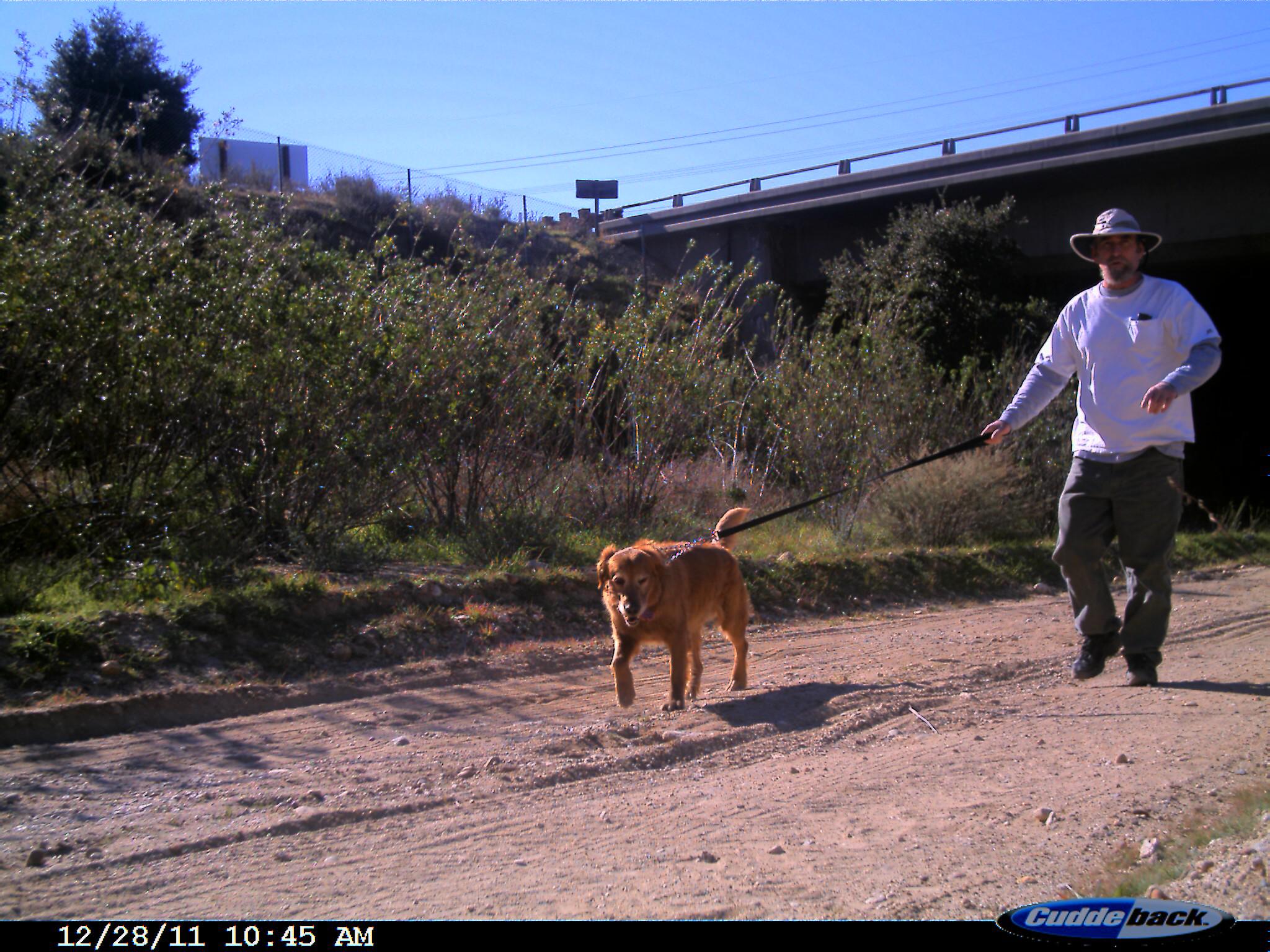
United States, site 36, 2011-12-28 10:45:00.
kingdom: Animalia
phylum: Chordata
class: Mammalia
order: Carnivora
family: Canidae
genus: Canis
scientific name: Canis familiaris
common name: domestic dog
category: dog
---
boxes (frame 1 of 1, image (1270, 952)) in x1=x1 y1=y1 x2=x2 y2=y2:
dog: x1=587 y1=502 x2=758 y2=716